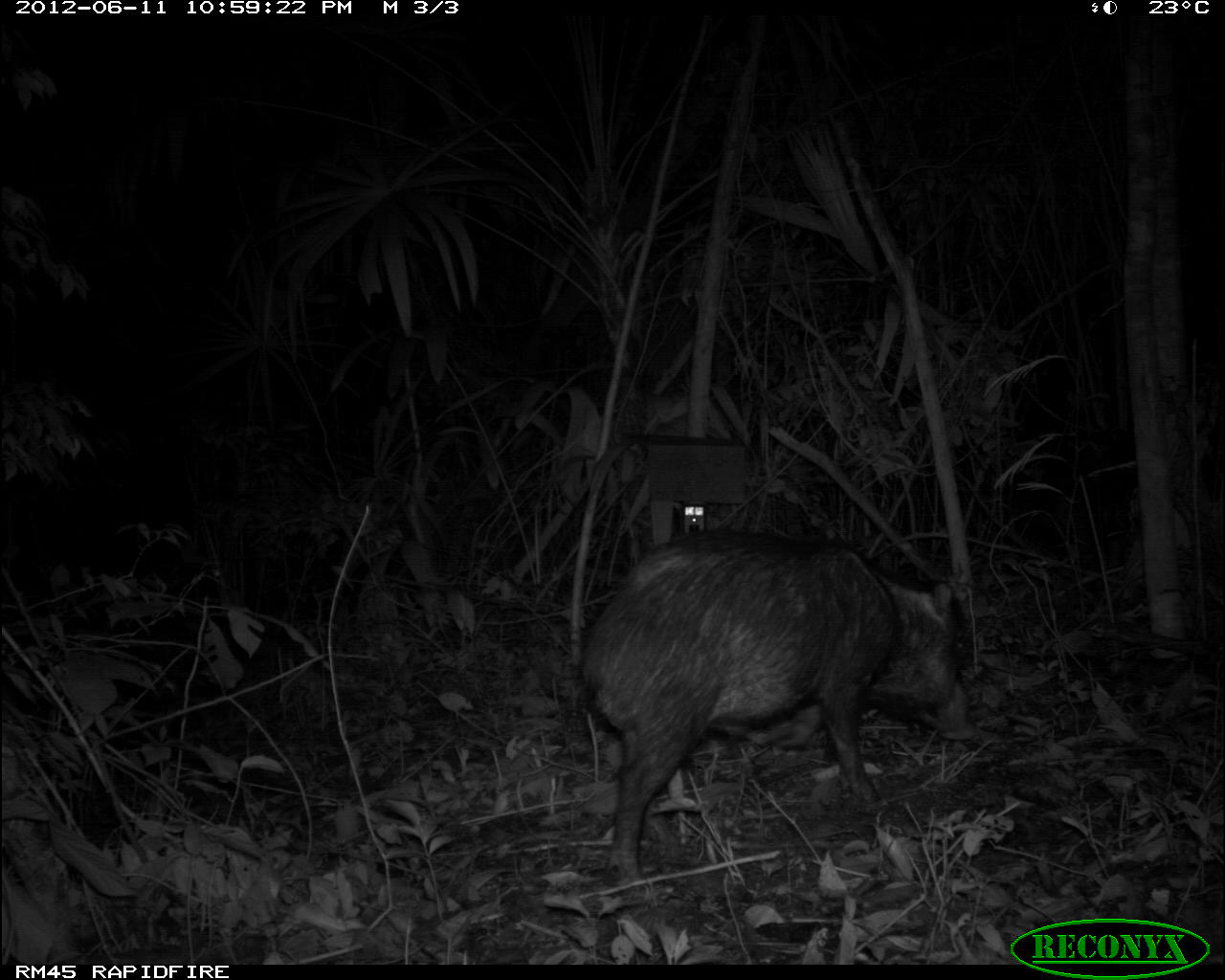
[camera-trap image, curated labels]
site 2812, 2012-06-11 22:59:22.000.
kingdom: Animalia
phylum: Chordata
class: Mammalia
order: Artiodactyla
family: Tayassuidae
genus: Tayassu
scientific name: Tayassu pecari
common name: white-lipped peccary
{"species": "Tayassu pecari (white-lipped peccary)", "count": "18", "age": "adult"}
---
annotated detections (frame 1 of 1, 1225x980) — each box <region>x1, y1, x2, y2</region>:
tayassu pecari: <region>561, 530, 978, 889</region>